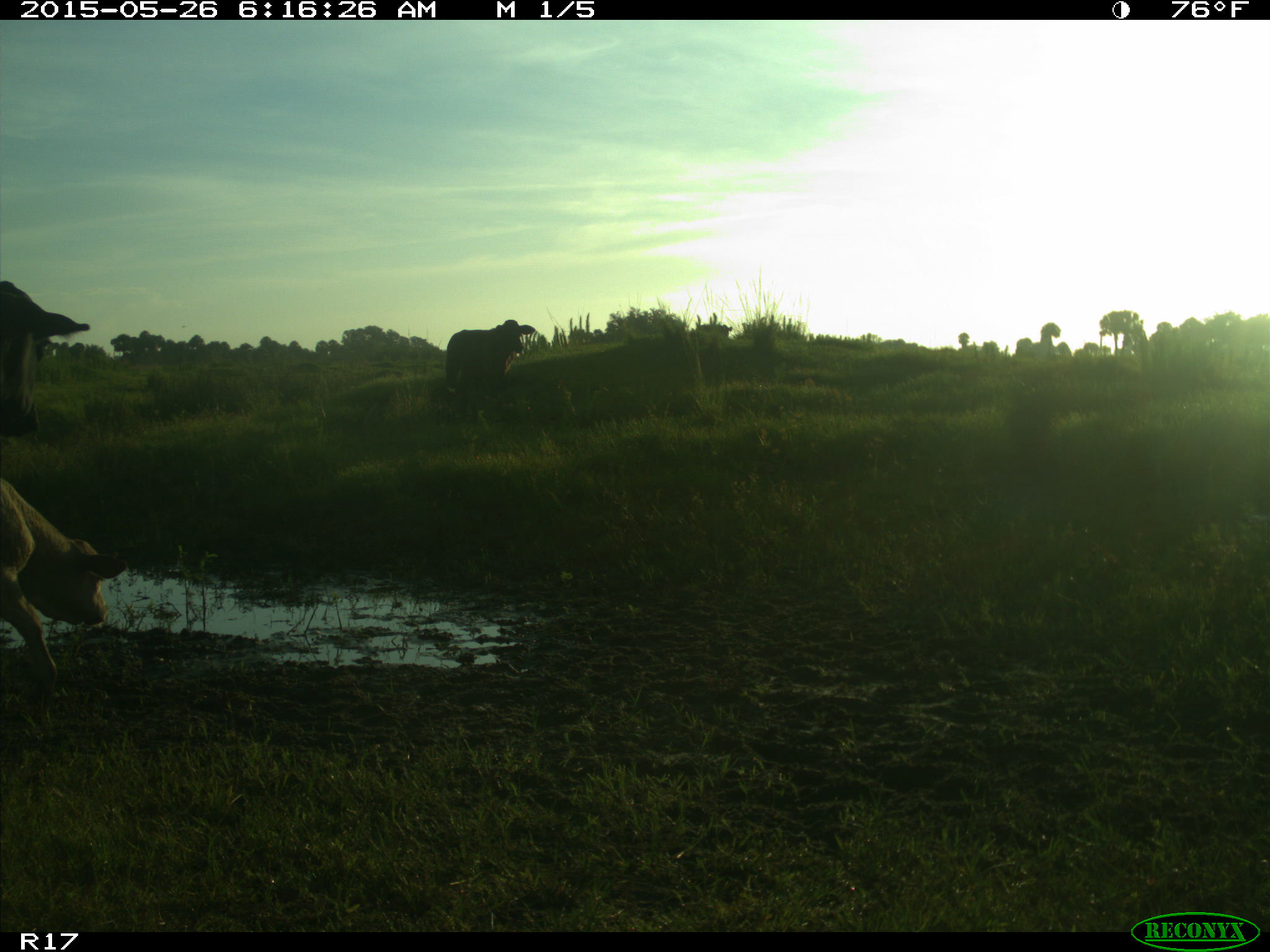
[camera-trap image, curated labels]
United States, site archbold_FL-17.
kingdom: Animalia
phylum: Chordata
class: Mammalia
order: Artiodactyla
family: Bovidae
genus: Bos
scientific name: Bos taurus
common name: domestic cow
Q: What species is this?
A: Bos taurus (domestic cow).